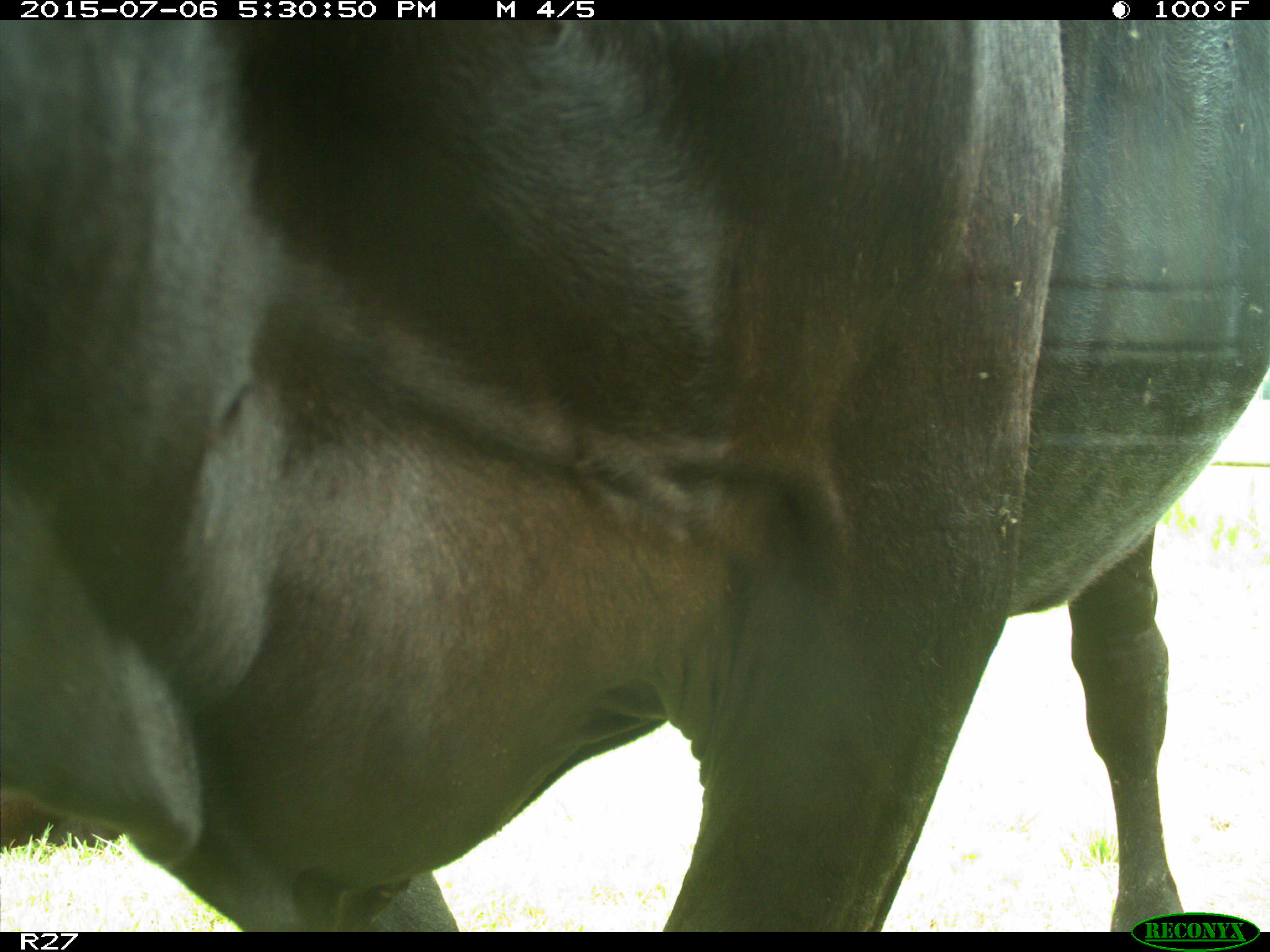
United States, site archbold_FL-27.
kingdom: Animalia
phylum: Chordata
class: Mammalia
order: Artiodactyla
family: Bovidae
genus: Bos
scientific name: Bos taurus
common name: domestic cow